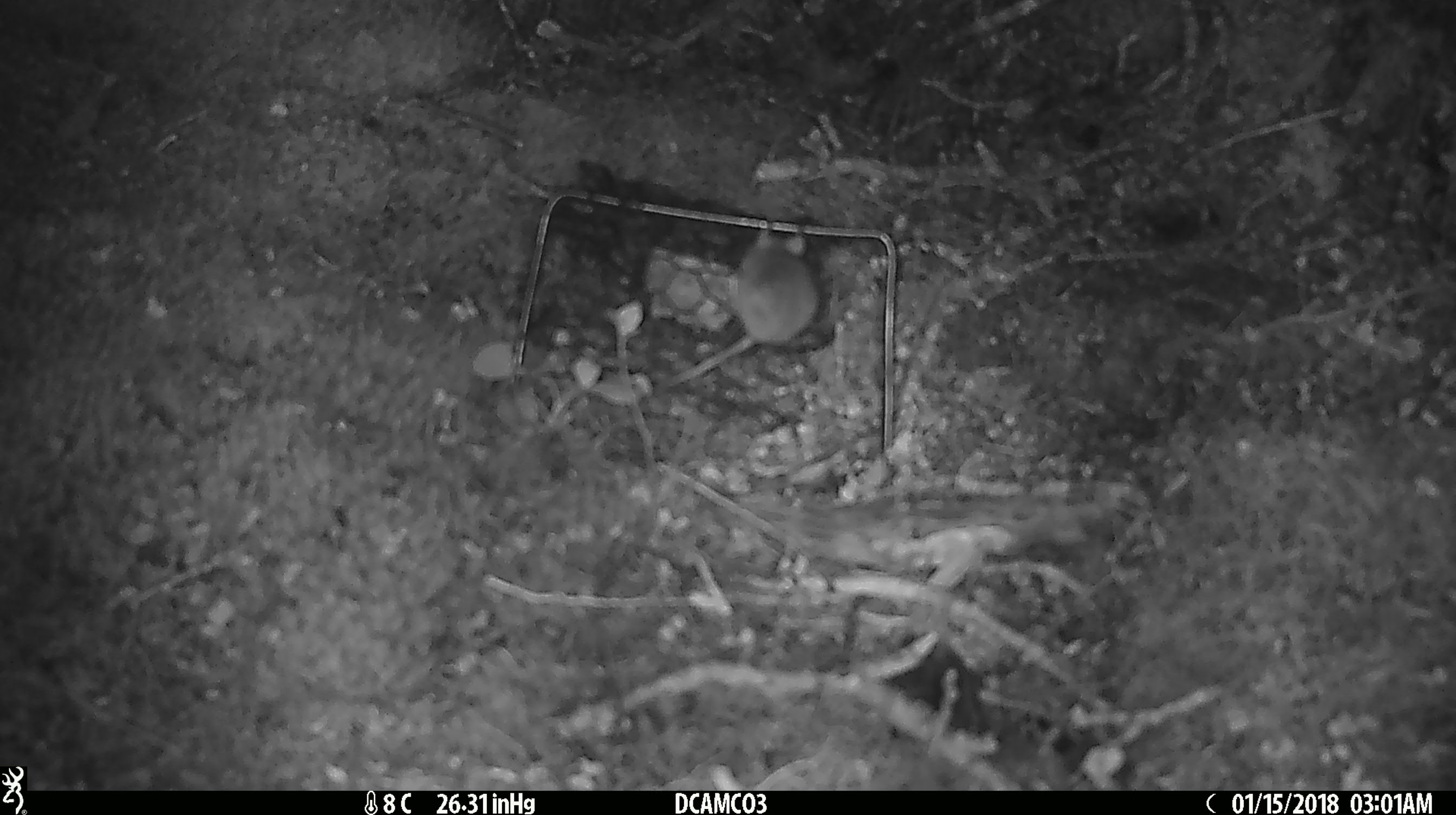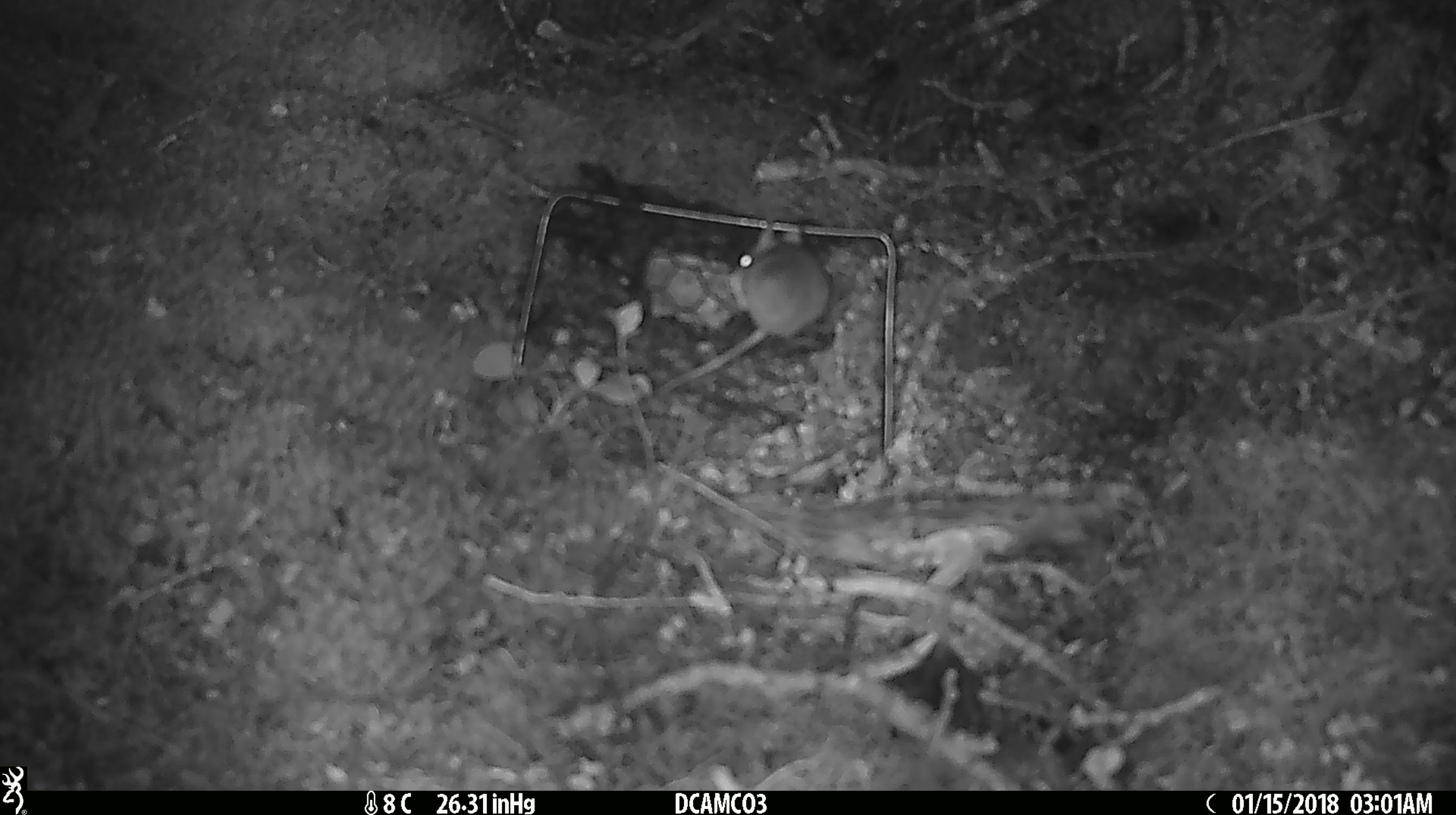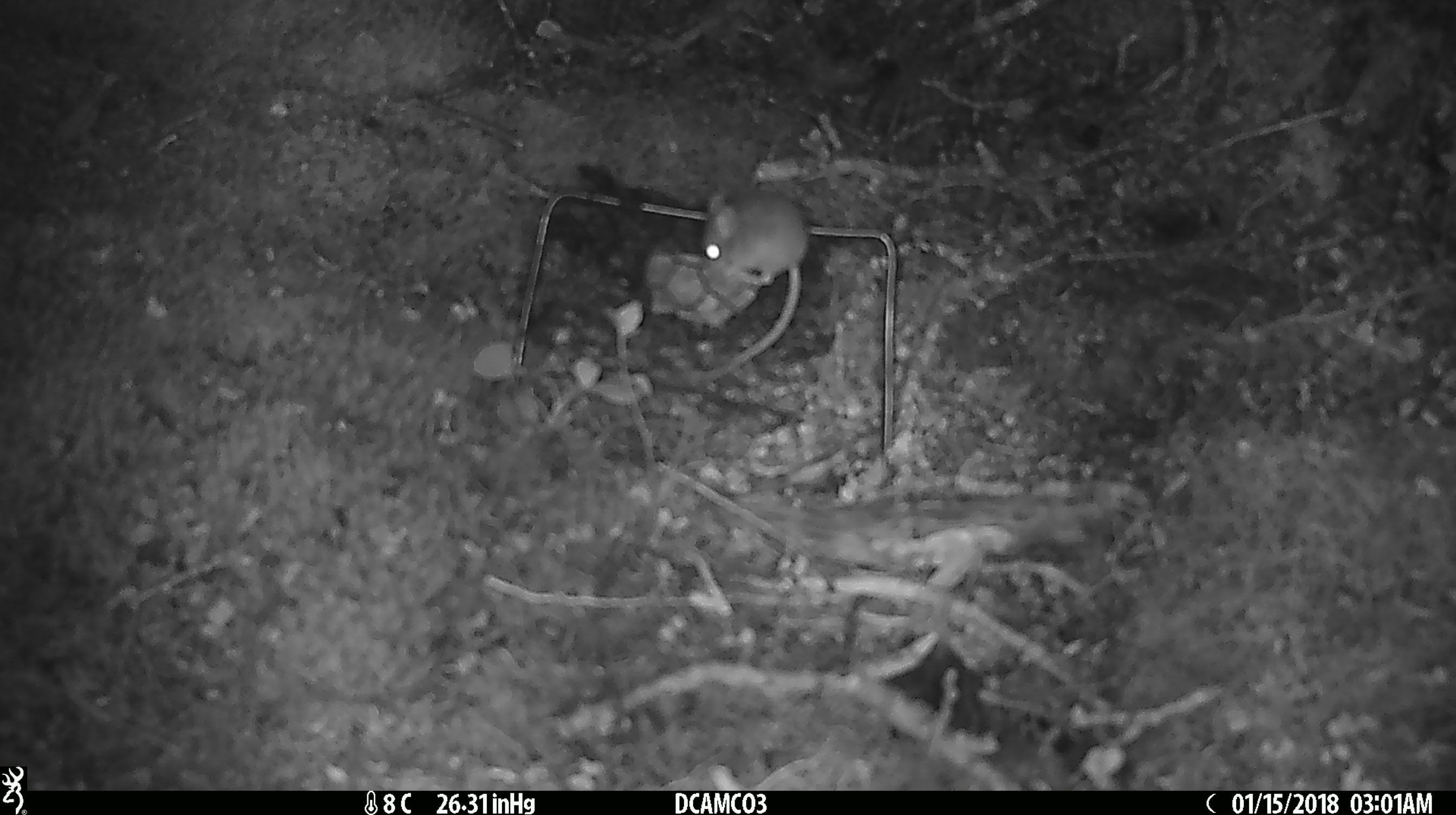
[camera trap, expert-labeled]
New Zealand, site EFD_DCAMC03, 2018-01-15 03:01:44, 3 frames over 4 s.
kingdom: Animalia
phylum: Chordata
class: Mammalia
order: Rodentia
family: Muridae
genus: Mus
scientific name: Mus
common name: mouse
Mouse (Mus).